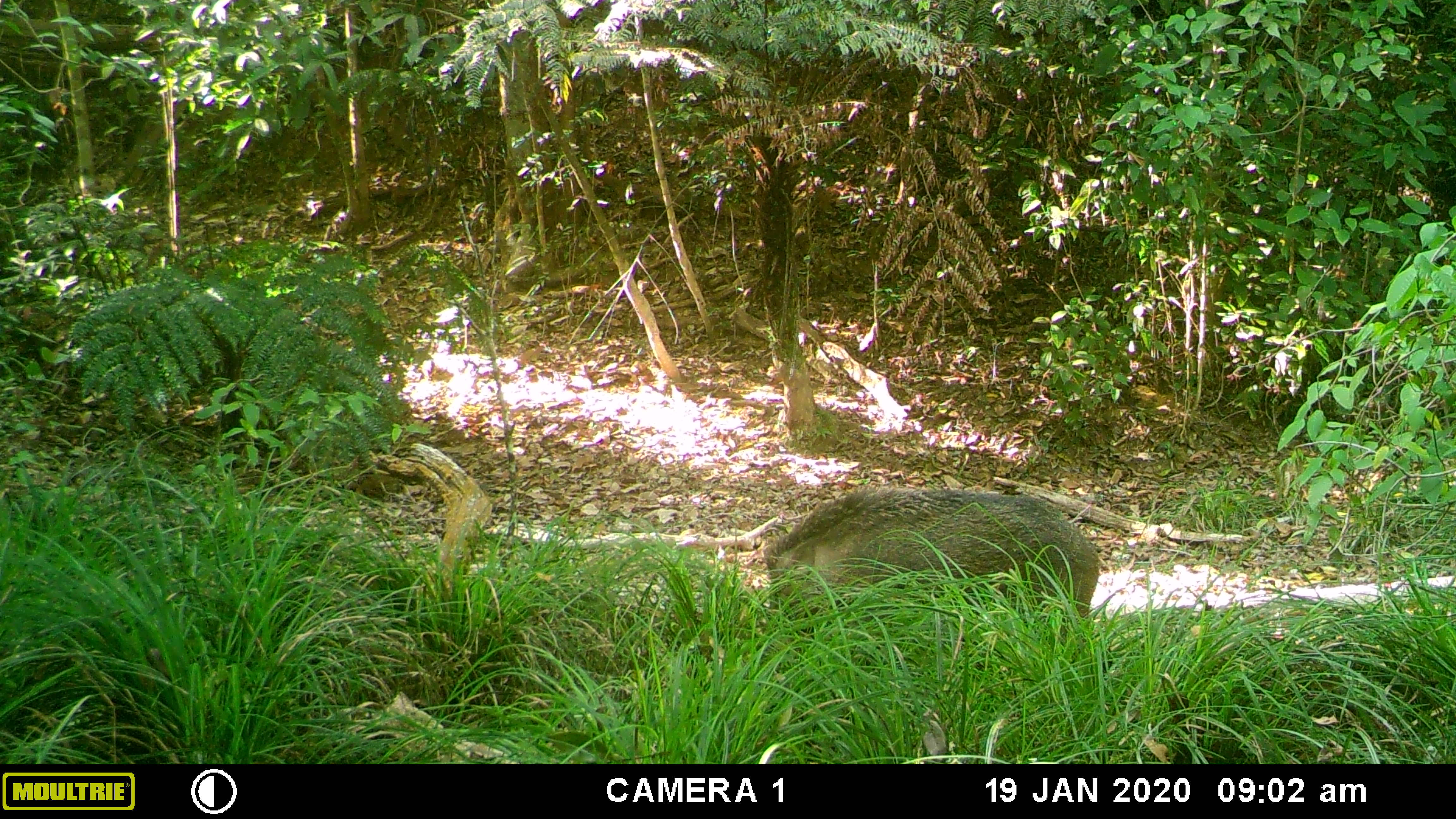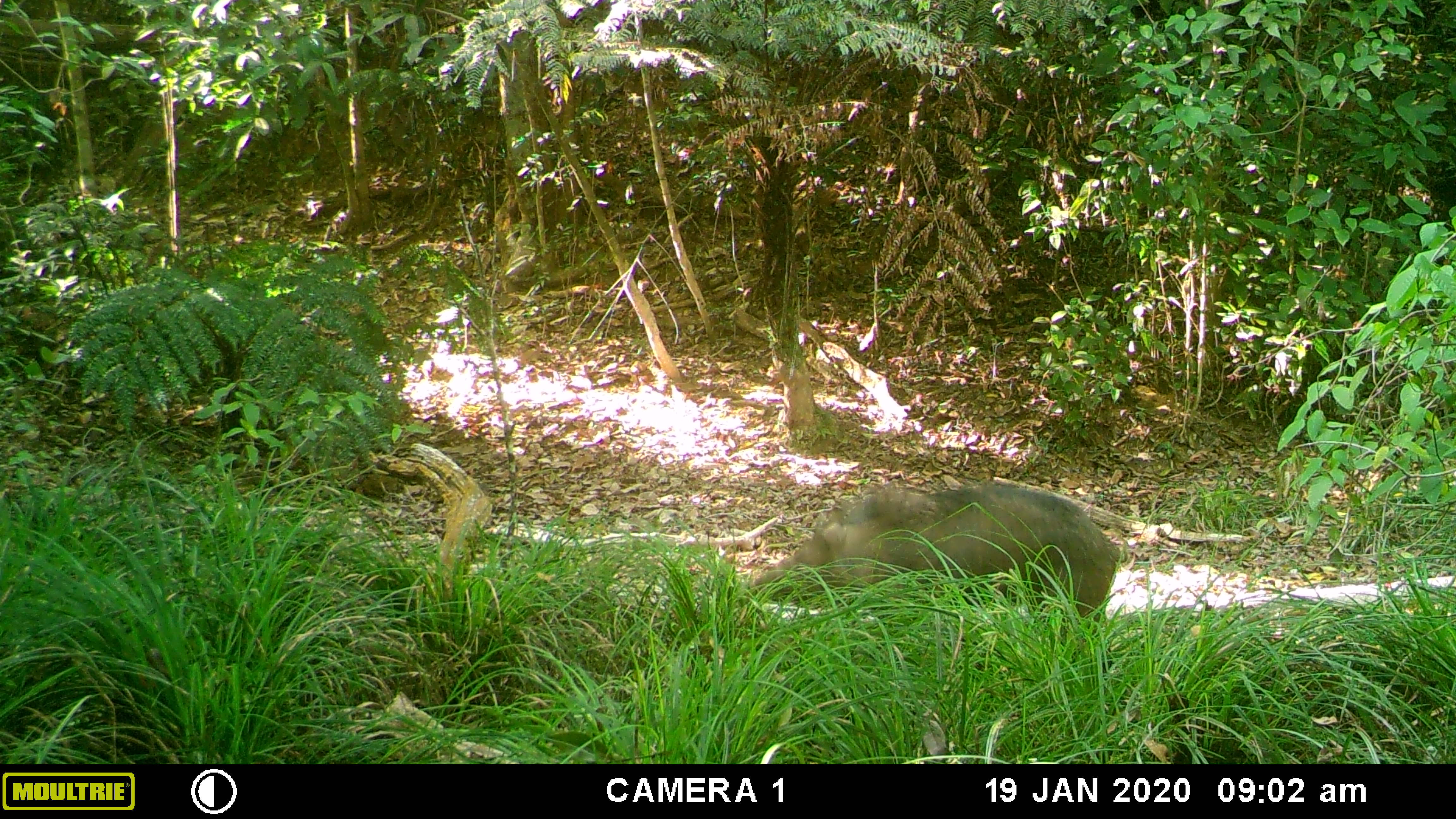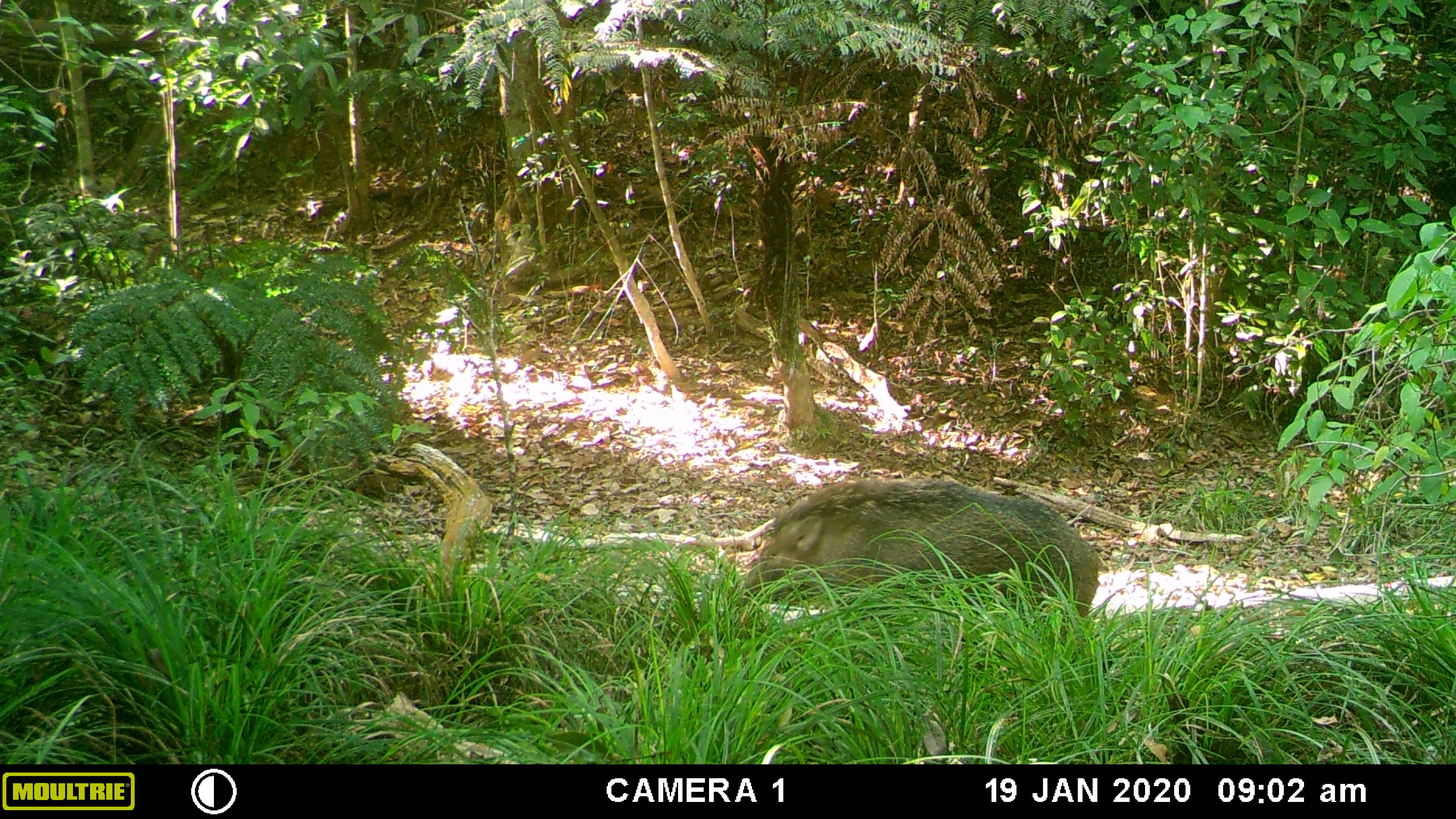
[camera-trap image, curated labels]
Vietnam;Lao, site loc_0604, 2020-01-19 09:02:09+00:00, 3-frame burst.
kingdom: Animalia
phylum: Chordata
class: Mammalia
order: Artiodactyla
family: Suidae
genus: Sus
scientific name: Sus scrofa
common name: eurasian wild pig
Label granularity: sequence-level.